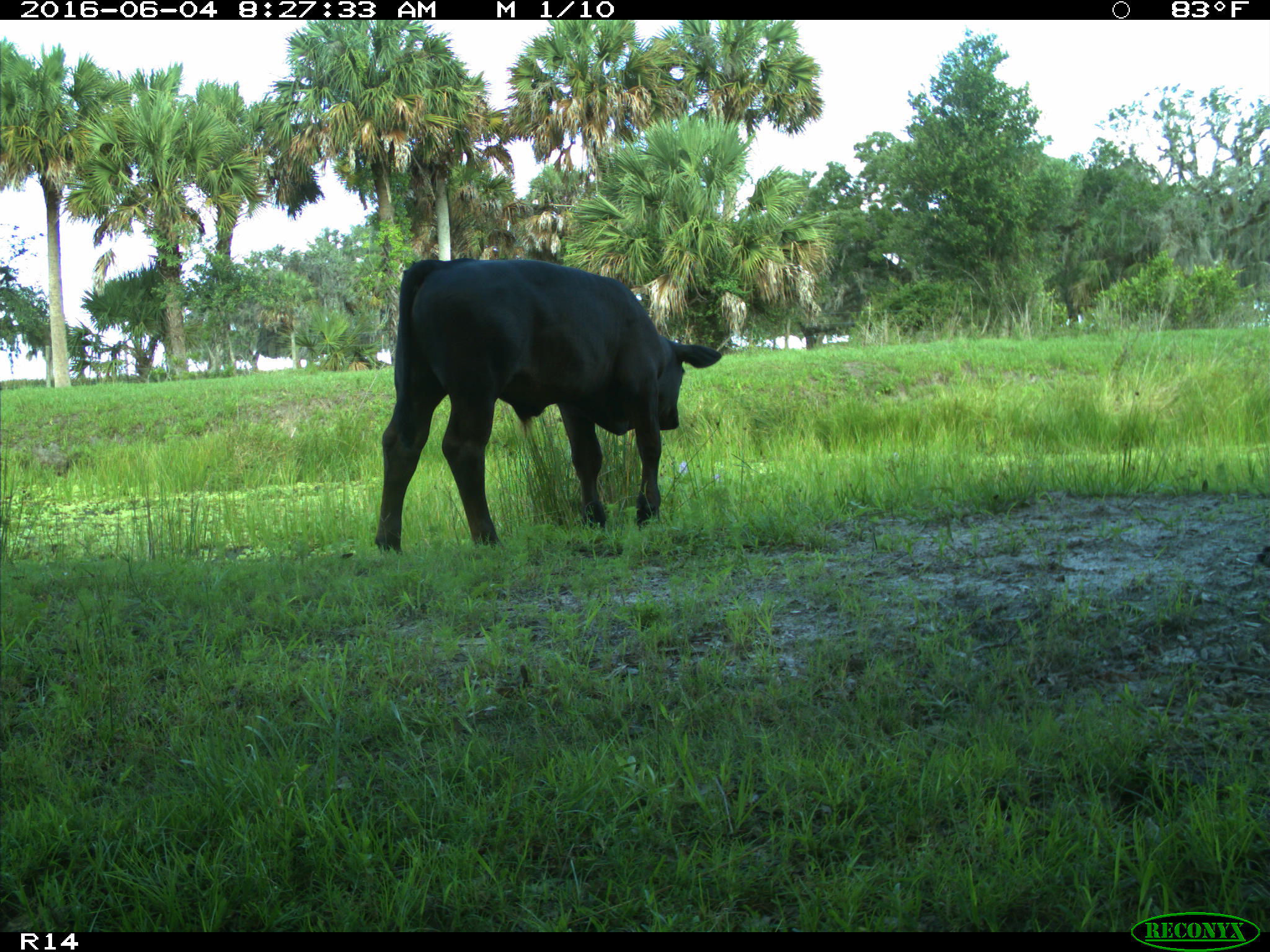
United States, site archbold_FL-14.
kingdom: Animalia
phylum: Chordata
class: Mammalia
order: Artiodactyla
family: Bovidae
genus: Bos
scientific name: Bos taurus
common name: domestic cow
Bos taurus (domestic cow).